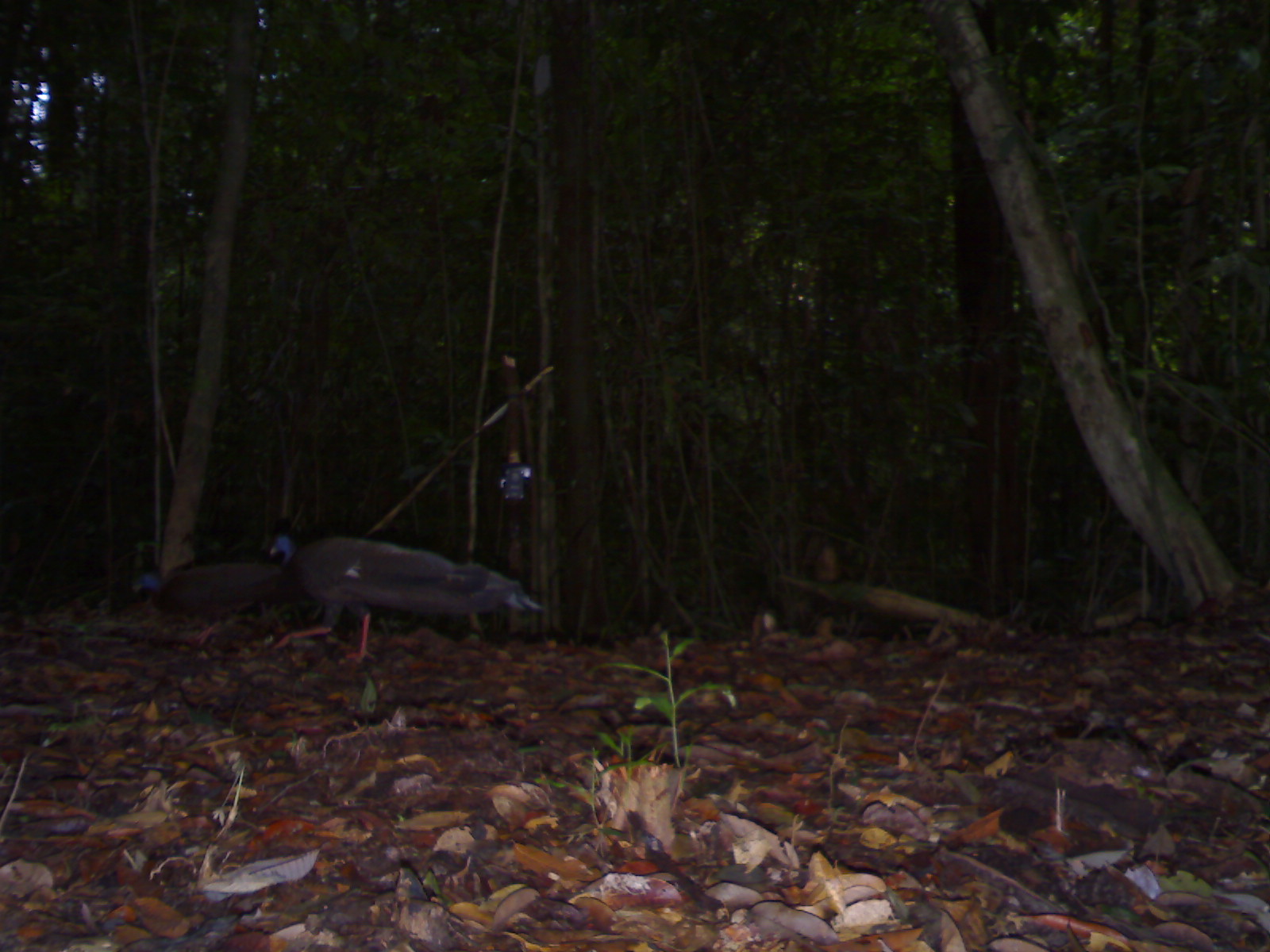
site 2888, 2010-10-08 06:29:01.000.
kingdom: Animalia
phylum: Chordata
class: Aves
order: Galliformes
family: Phasianidae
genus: Argusianus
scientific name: Argusianus argus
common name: great argus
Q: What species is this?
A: Argusianus argus (great argus).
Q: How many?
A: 2.